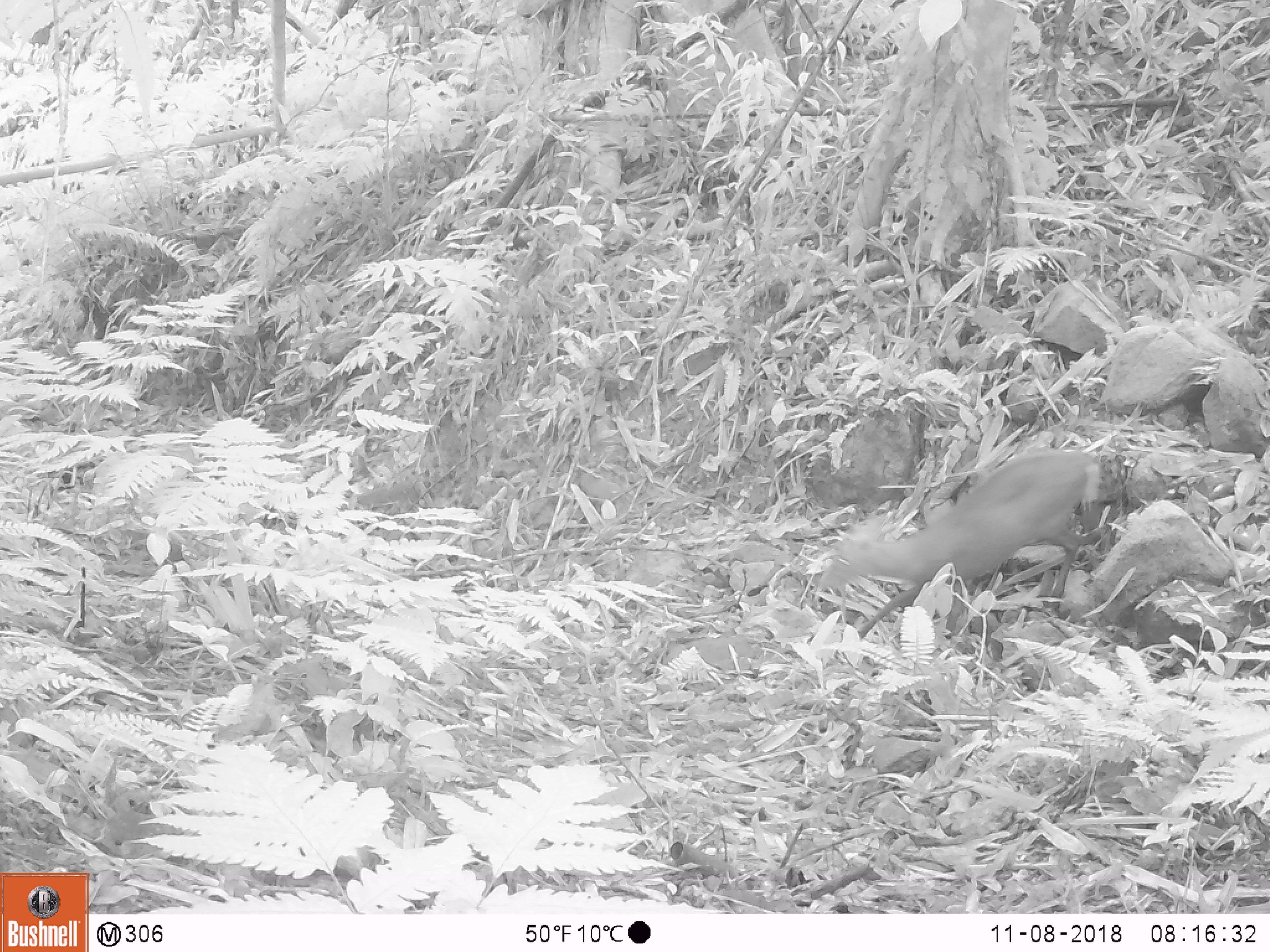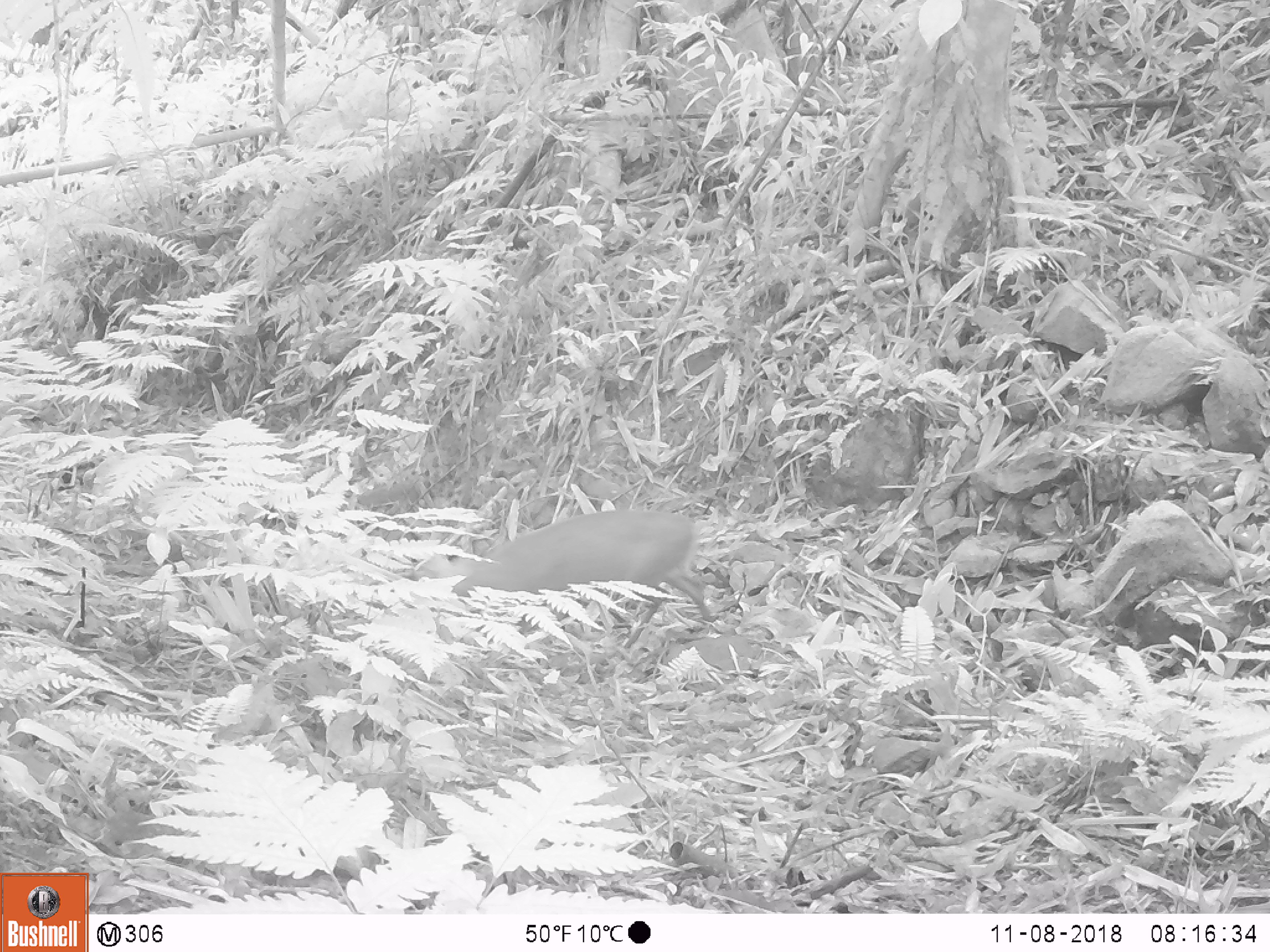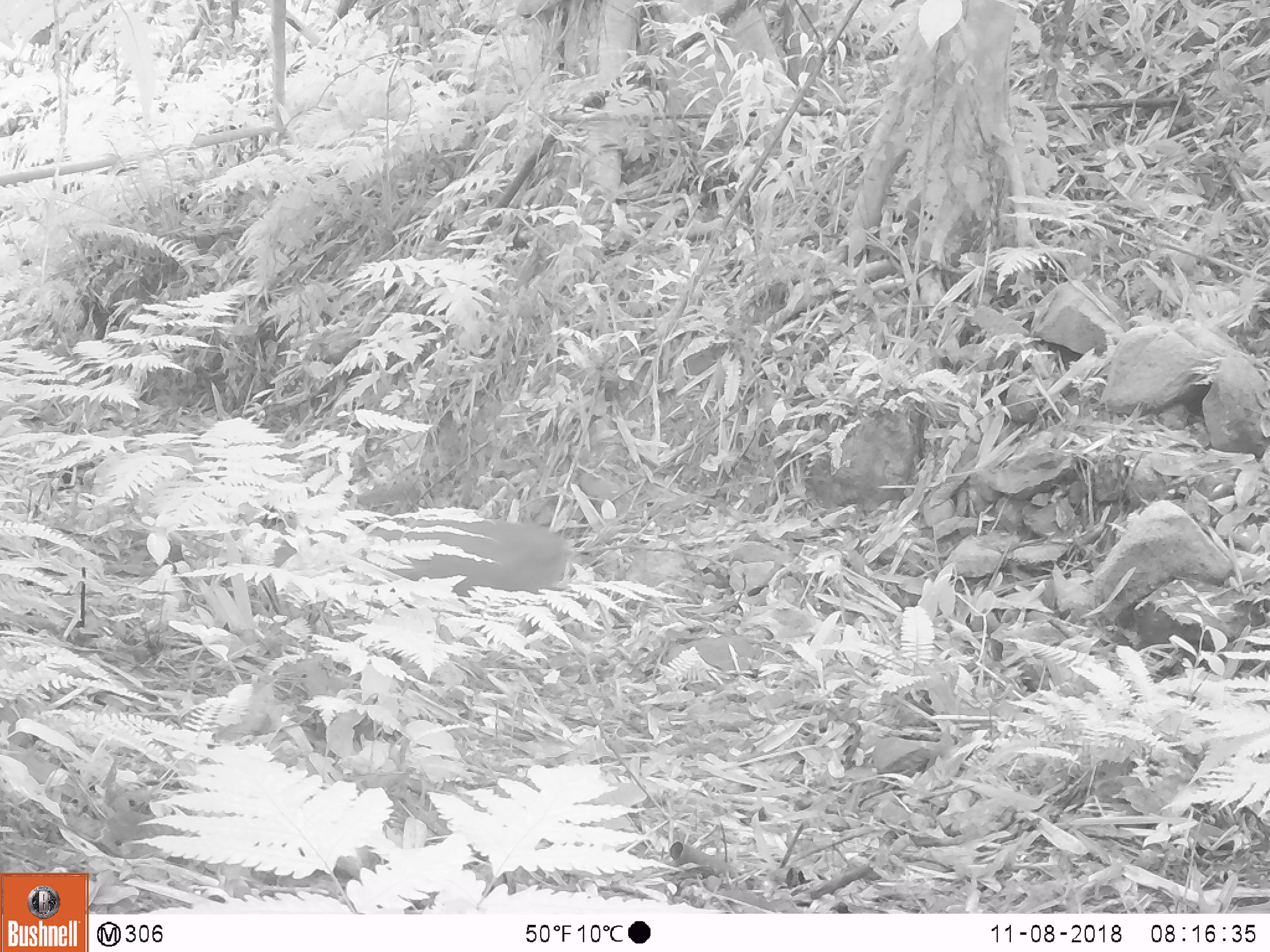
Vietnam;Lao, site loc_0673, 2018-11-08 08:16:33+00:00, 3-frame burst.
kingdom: Animalia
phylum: Chordata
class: Mammalia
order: Artiodactyla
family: Cervidae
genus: Muntiacus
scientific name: Muntiacus rooseveltorum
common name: roosevelt's muntjac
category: roosevelts muntjac group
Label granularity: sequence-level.